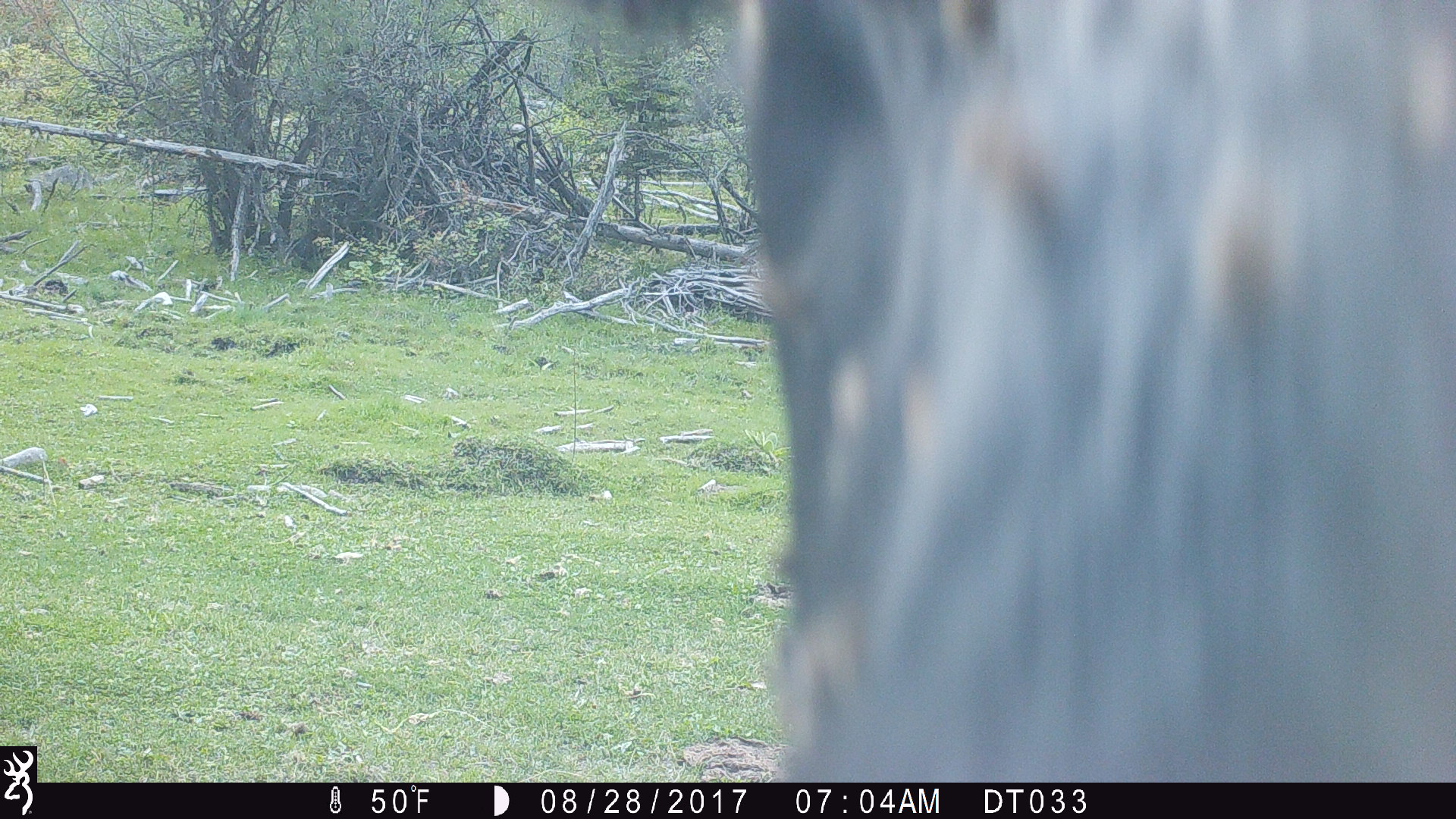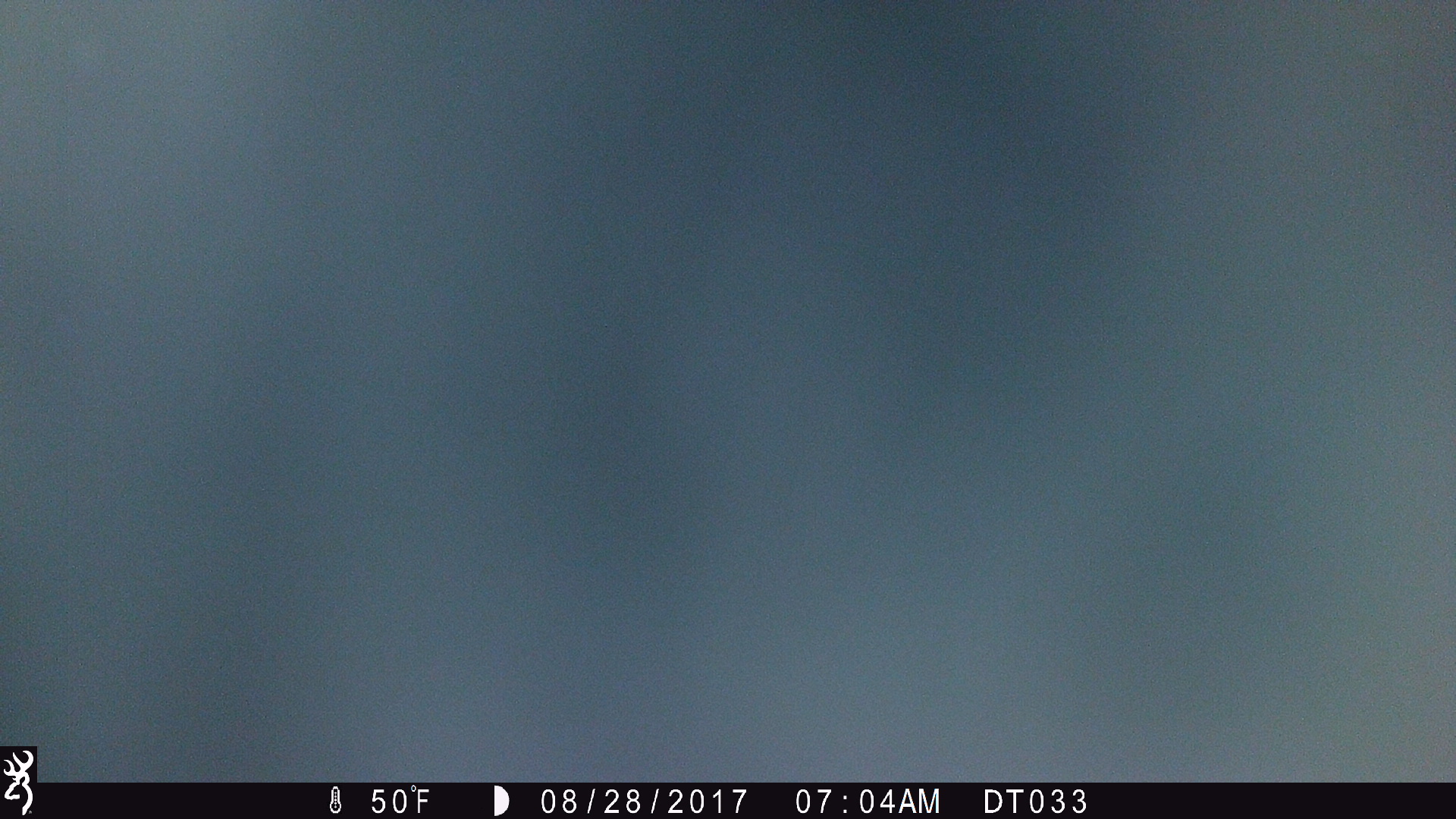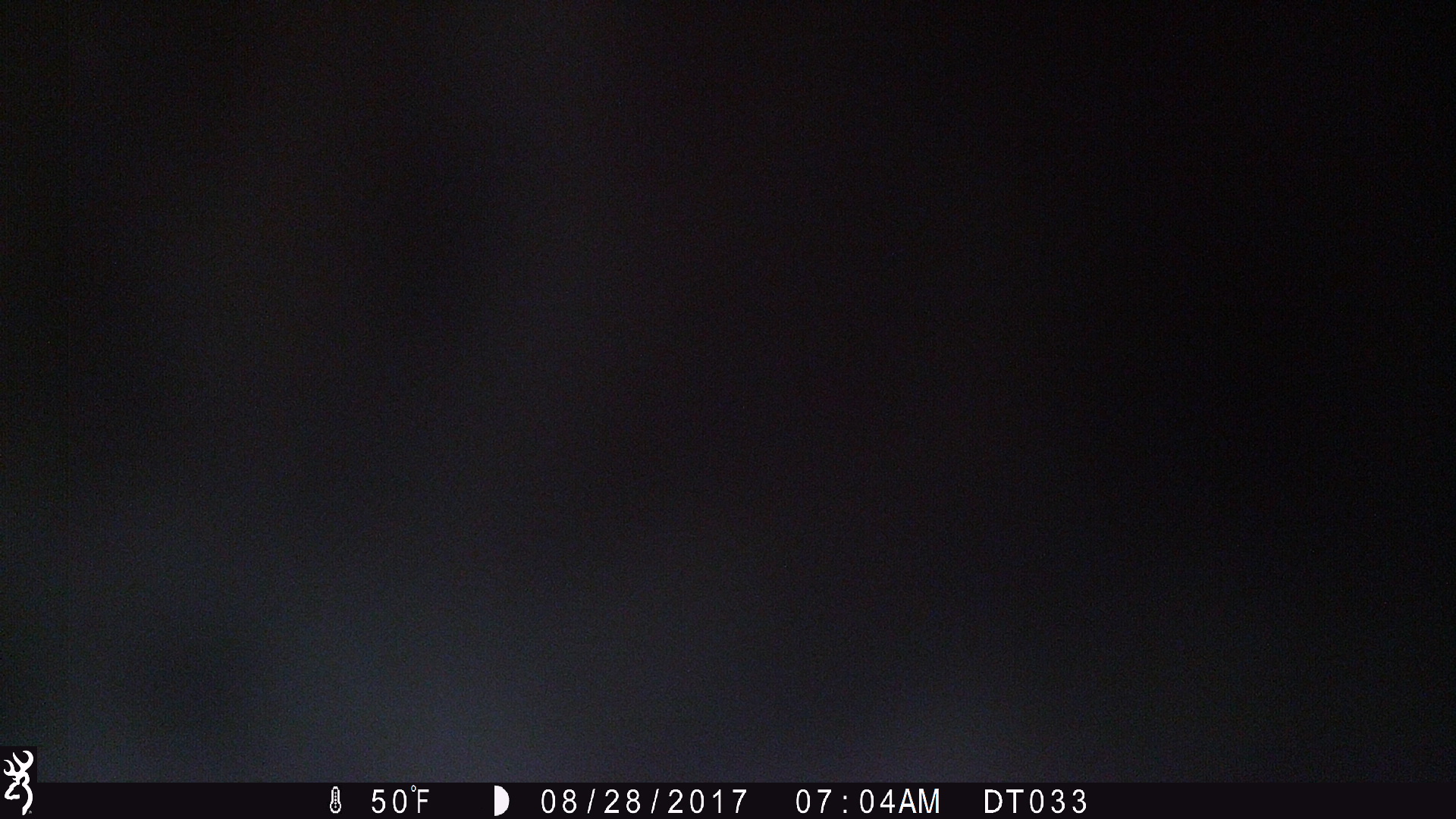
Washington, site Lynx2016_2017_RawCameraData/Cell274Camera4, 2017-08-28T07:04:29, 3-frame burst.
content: unidentified animal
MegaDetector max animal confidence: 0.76